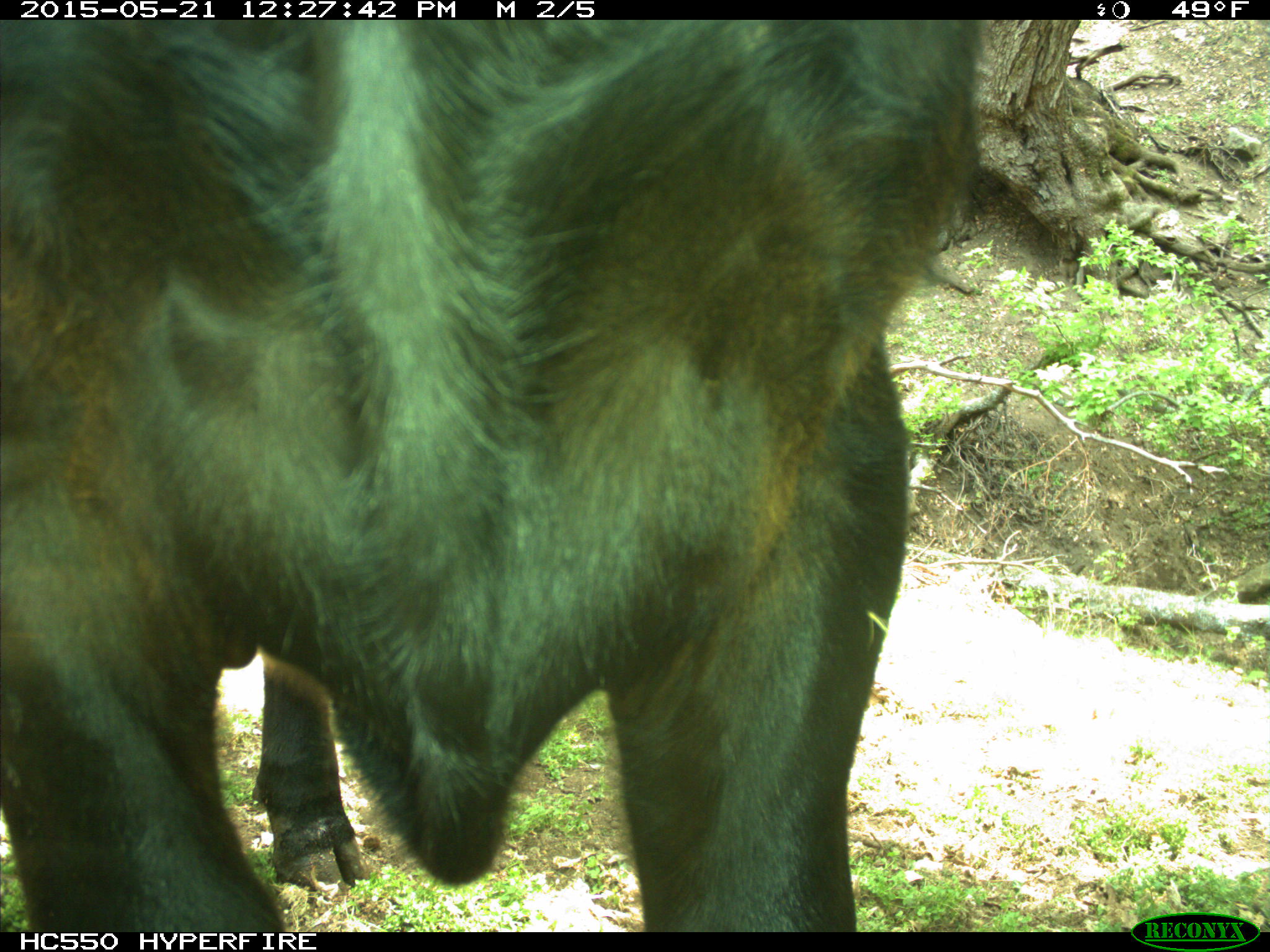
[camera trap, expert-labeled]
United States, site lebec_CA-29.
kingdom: Animalia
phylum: Chordata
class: Mammalia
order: Artiodactyla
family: Bovidae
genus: Bos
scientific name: Bos taurus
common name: domestic cow